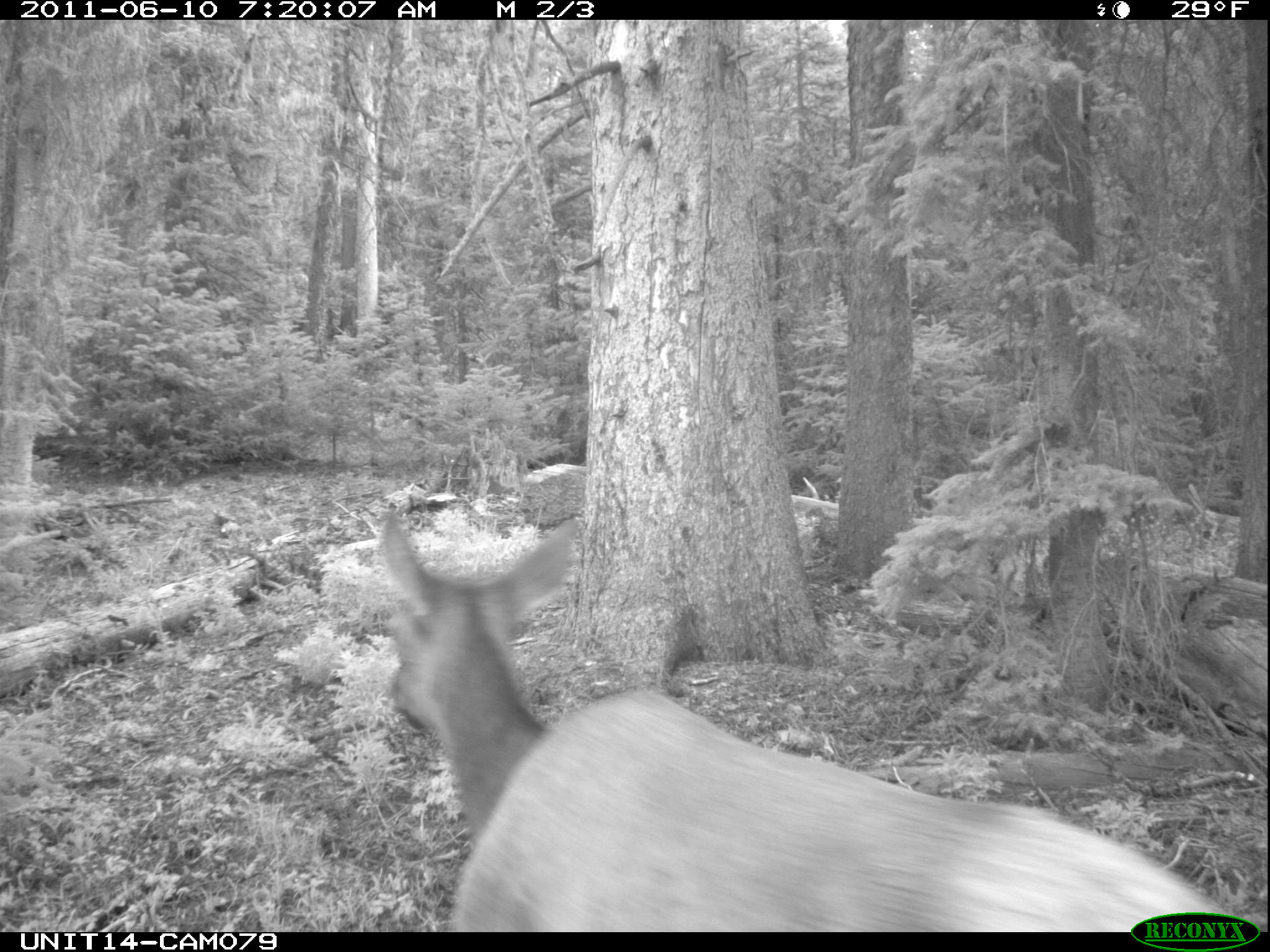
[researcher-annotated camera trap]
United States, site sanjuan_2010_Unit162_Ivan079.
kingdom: Animalia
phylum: Chordata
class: Mammalia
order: Artiodactyla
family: Cervidae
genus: Cervus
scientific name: Cervus elaphus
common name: red deer